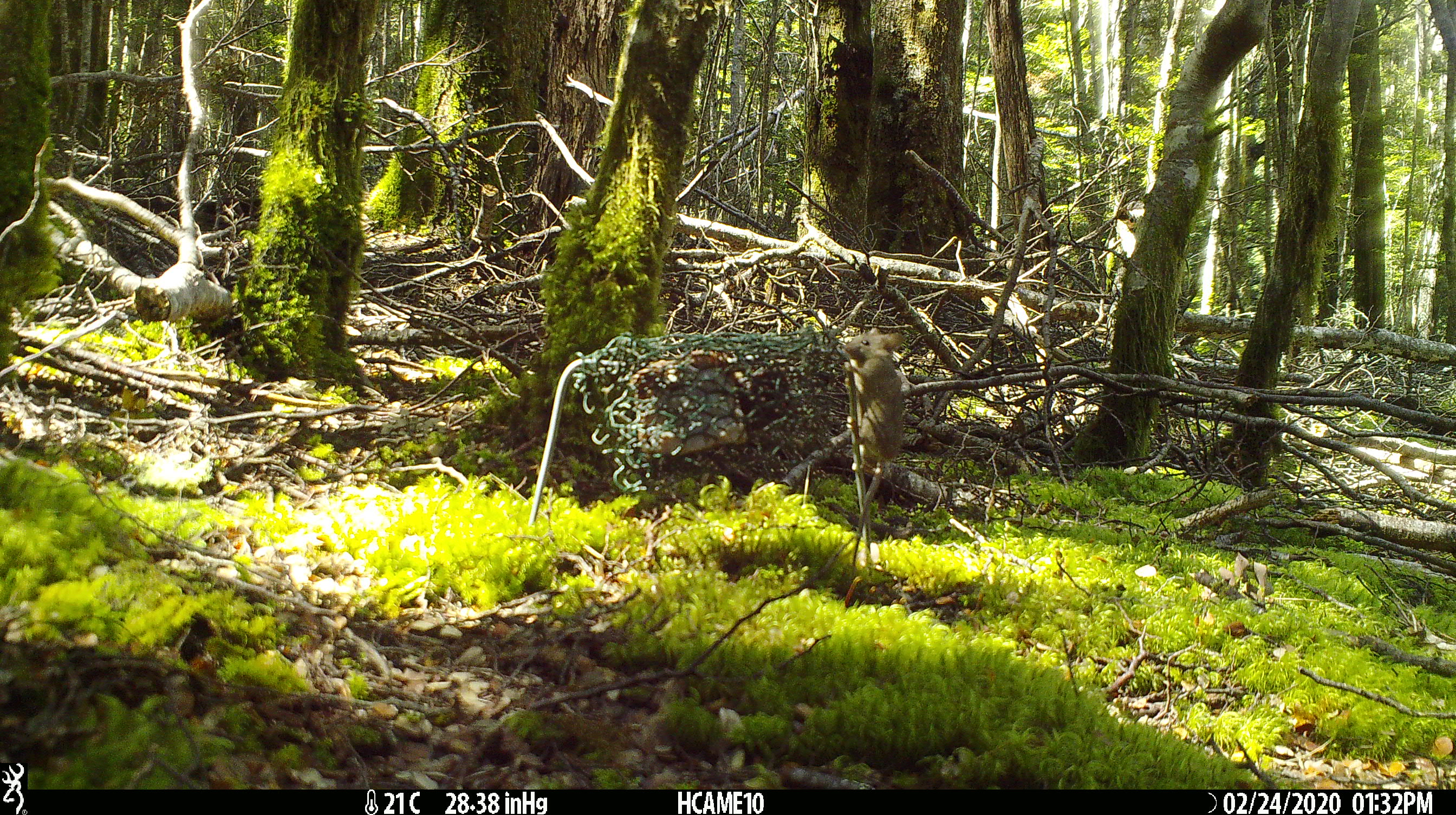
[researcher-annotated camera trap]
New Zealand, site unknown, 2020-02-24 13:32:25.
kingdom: Animalia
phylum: Chordata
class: Mammalia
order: Rodentia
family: Muridae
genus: Mus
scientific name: Mus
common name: mouse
Mouse (Mus).